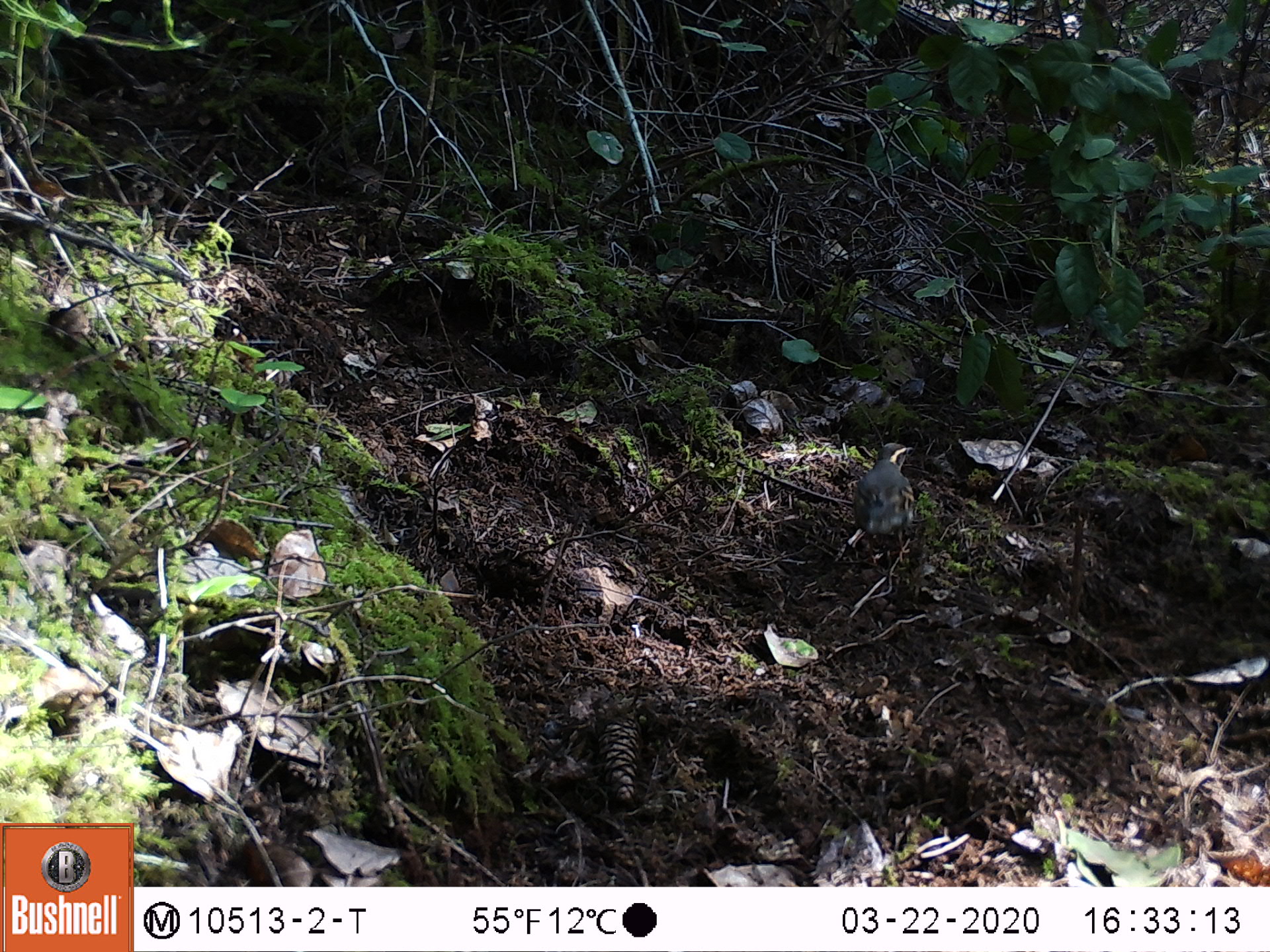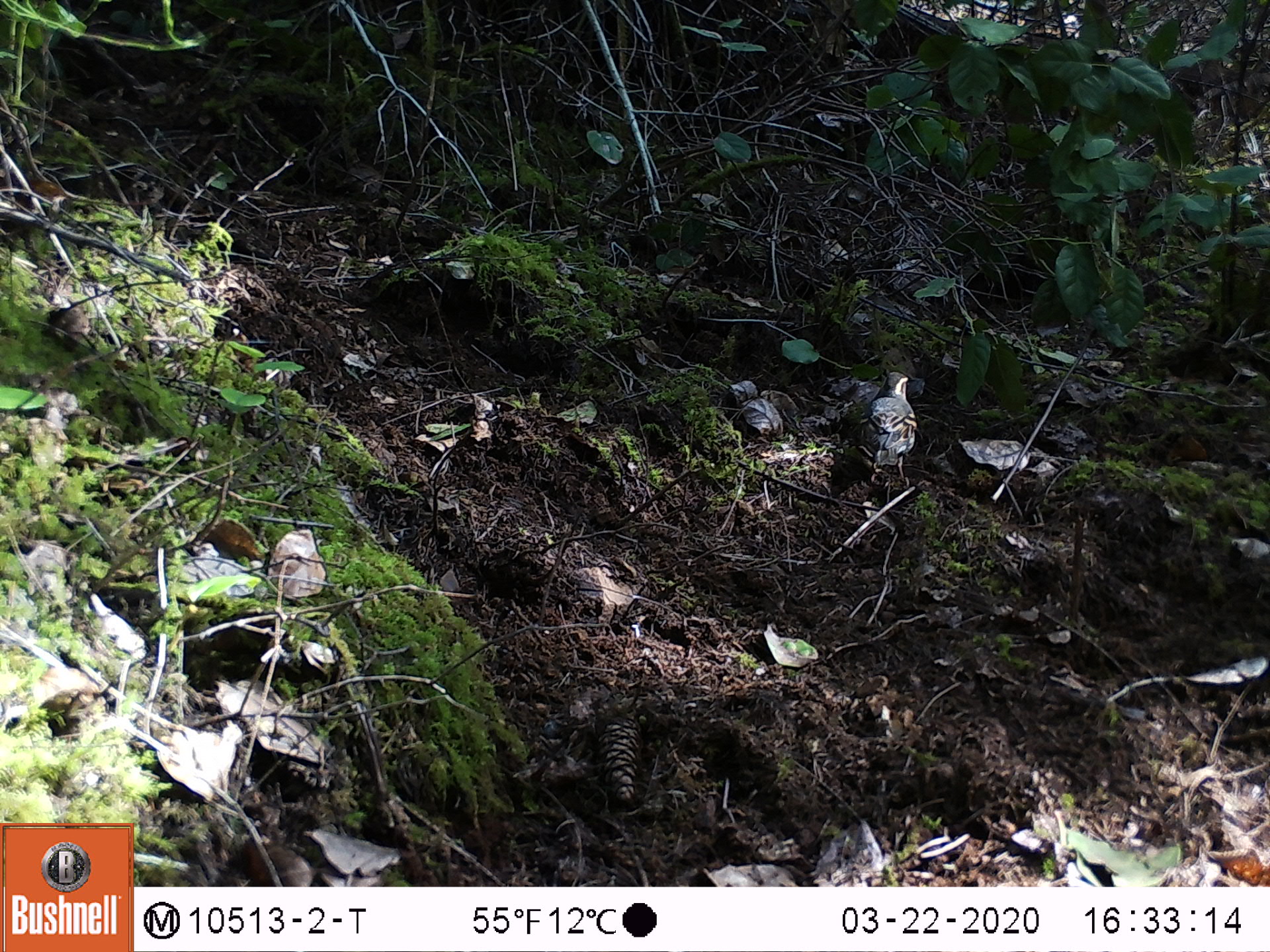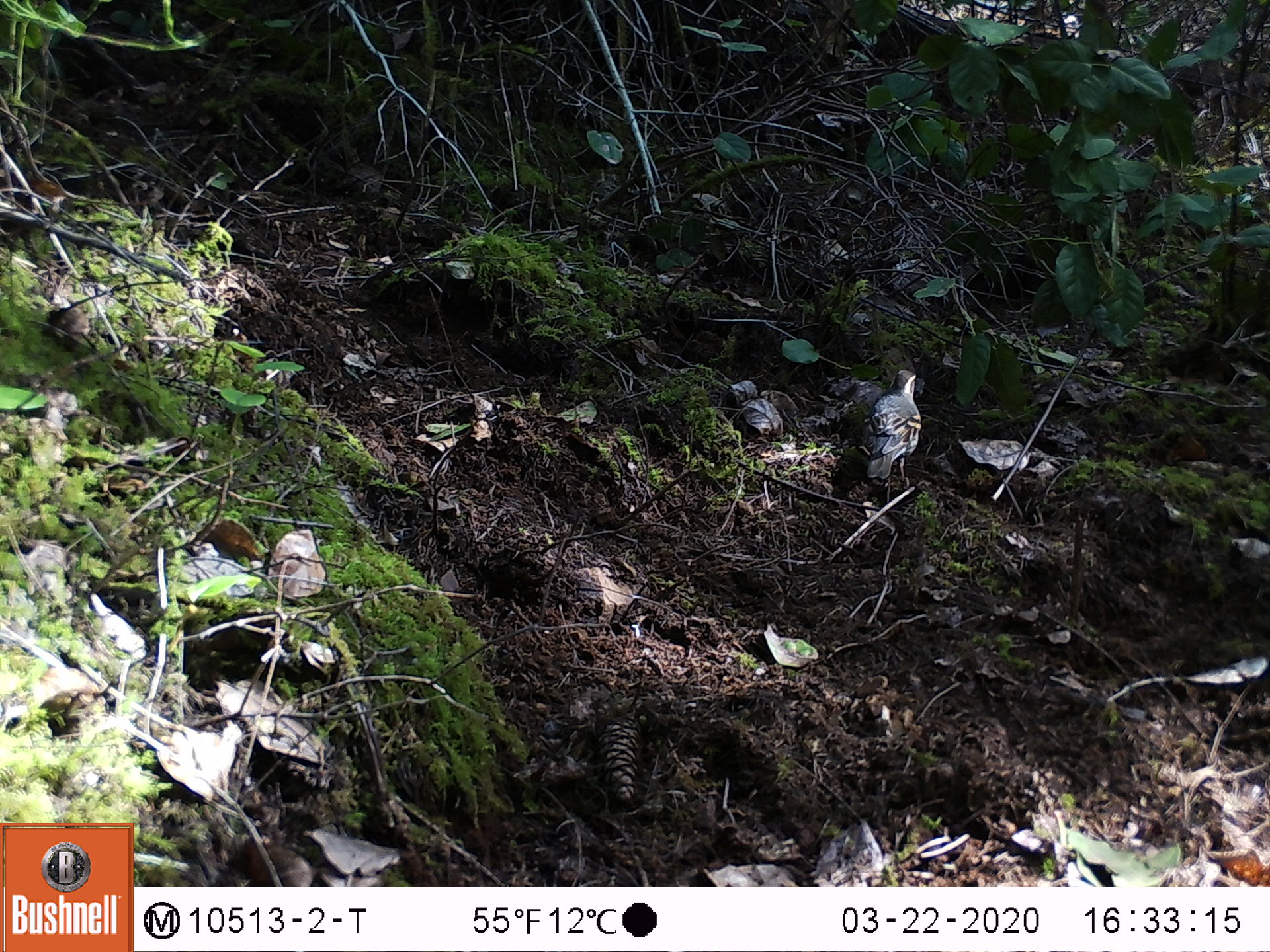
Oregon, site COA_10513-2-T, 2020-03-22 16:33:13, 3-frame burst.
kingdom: Animalia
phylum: Chordata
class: Aves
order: Passeriformes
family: Turdidae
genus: Ixoreus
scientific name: Ixoreus naevius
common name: varied thrush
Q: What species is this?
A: Varied thrush (Ixoreus naevius).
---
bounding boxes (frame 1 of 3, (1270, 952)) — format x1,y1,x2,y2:
varied thrush: 847,440,920,563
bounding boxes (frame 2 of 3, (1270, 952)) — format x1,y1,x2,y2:
varied thrush: 855,369,918,493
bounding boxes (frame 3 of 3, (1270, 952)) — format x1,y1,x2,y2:
varied thrush: 857,365,921,495